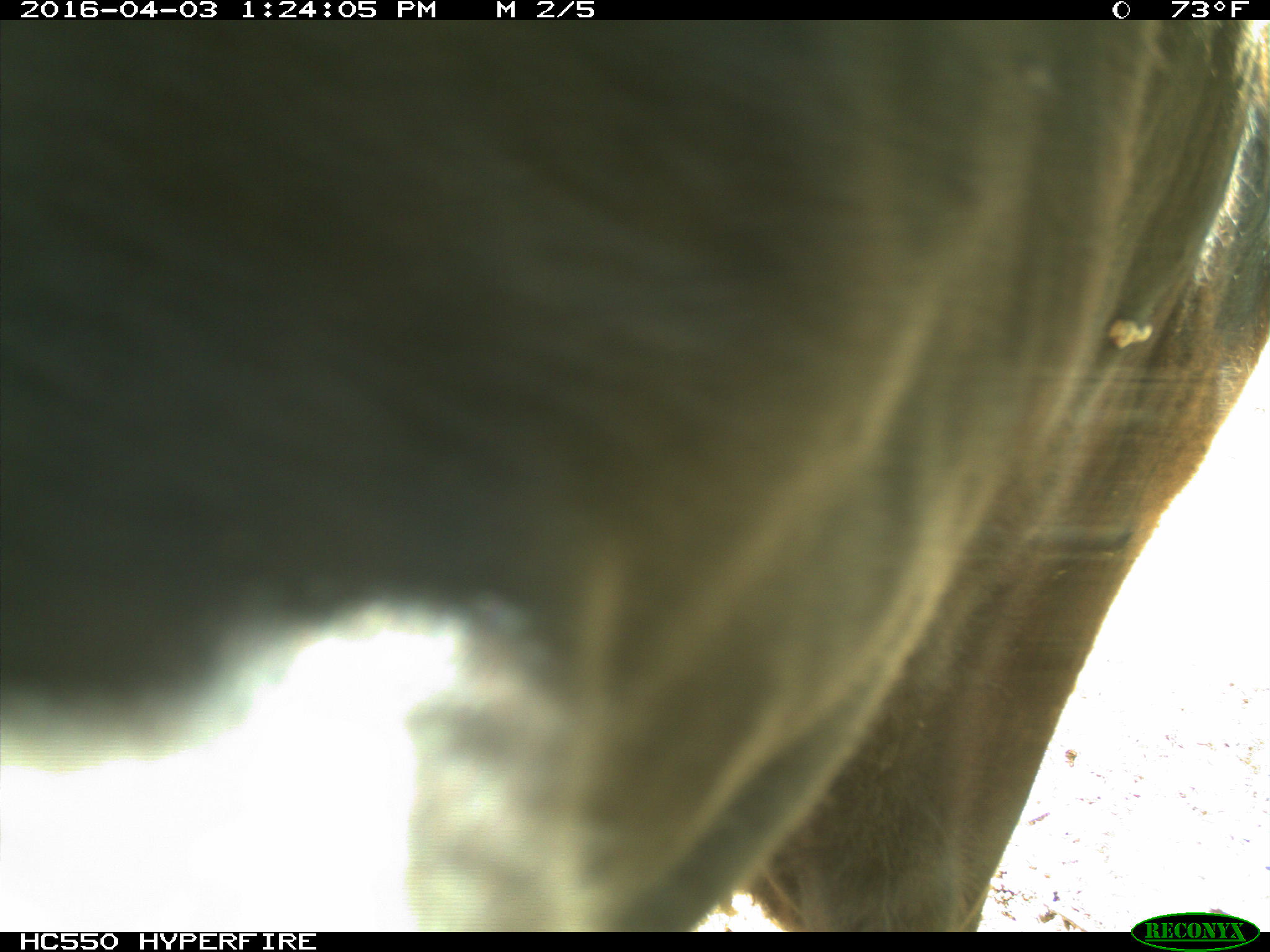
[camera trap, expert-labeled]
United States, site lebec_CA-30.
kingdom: Animalia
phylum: Chordata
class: Mammalia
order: Artiodactyla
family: Bovidae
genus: Bos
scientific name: Bos taurus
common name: domestic cow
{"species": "Bos taurus (domestic cow)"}